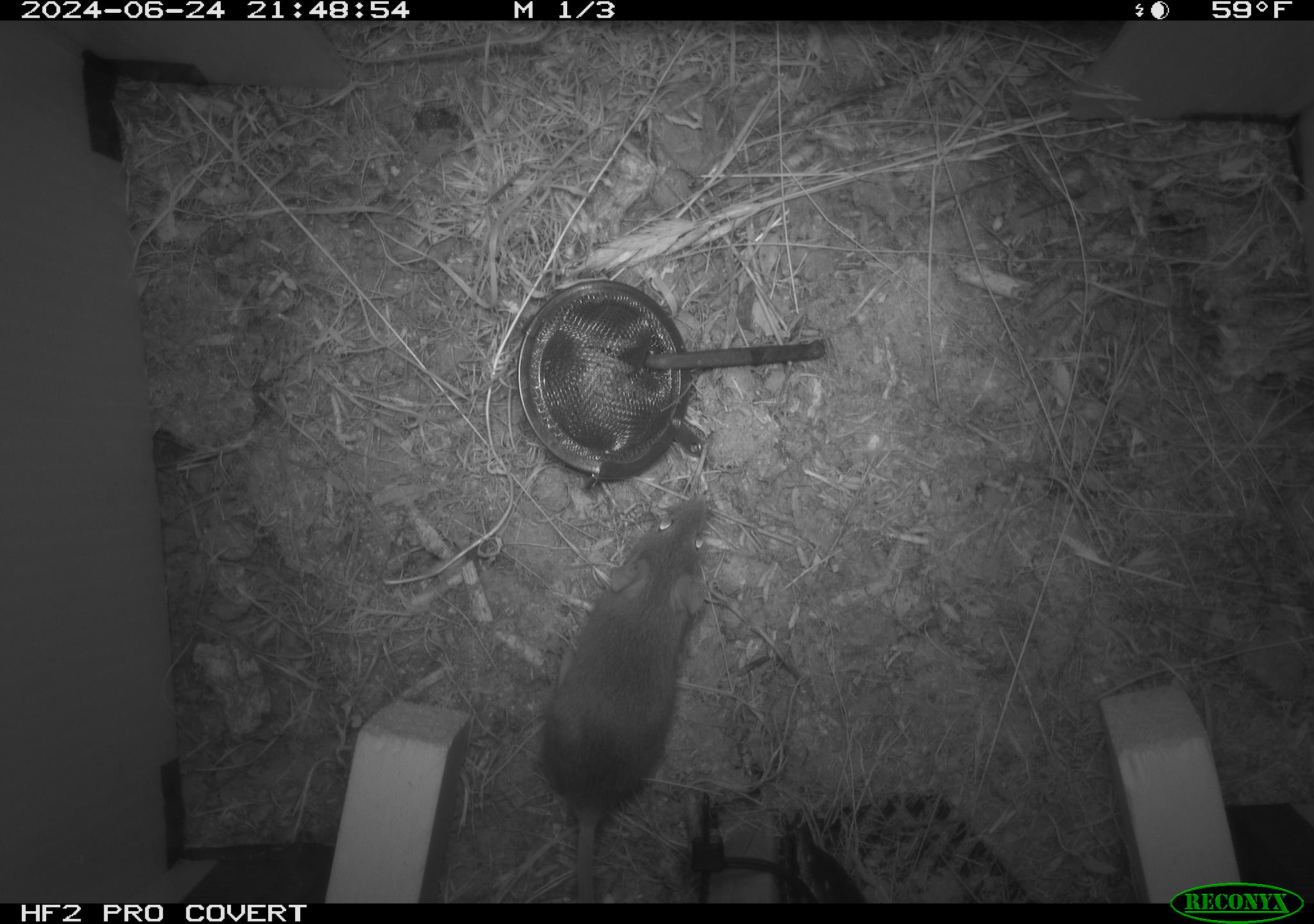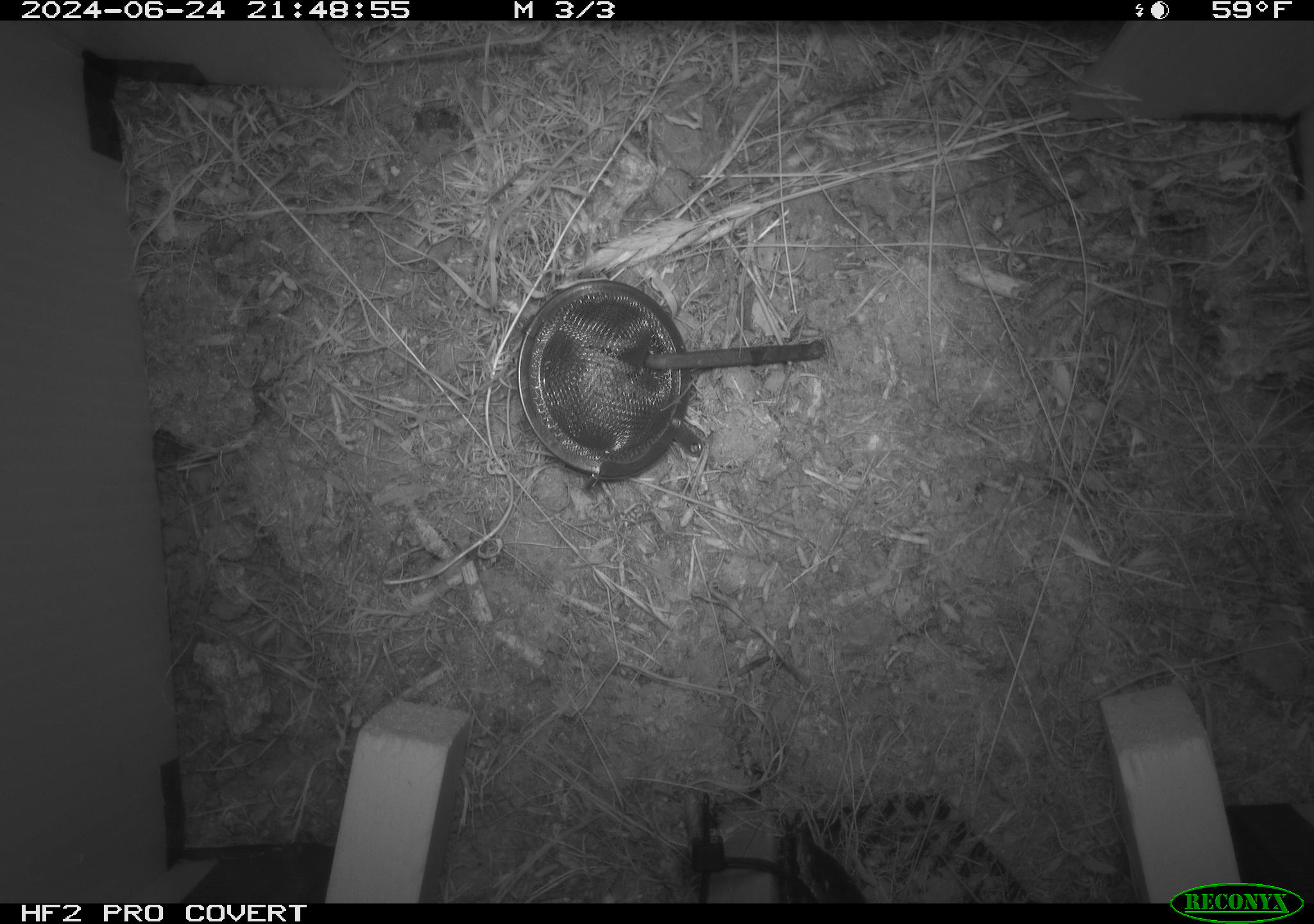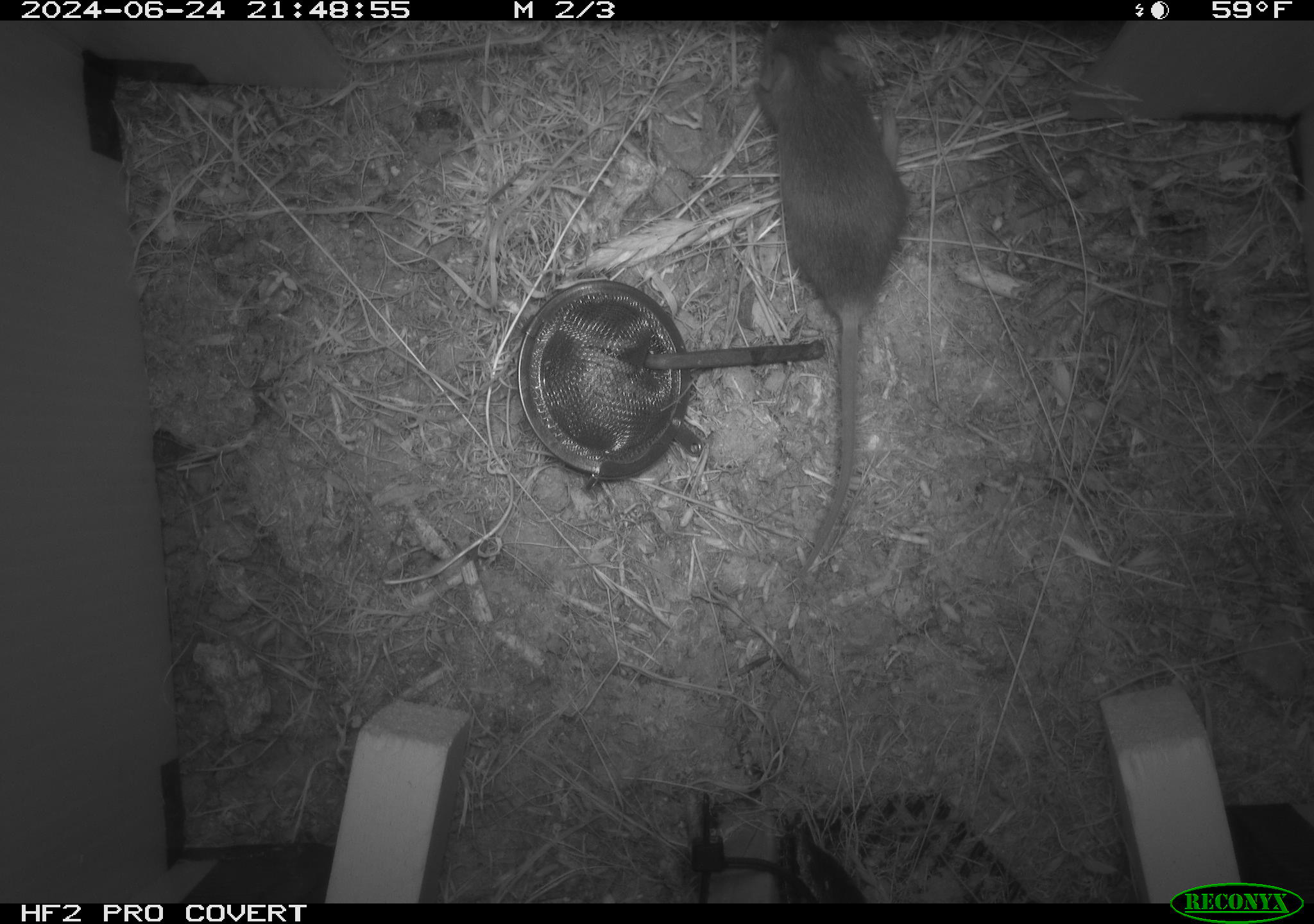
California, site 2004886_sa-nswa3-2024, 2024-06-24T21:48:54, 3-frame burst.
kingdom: Animalia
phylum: Chordata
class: Mammalia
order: Rodentia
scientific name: Rodentia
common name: rodent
Rodent (Rodentia).